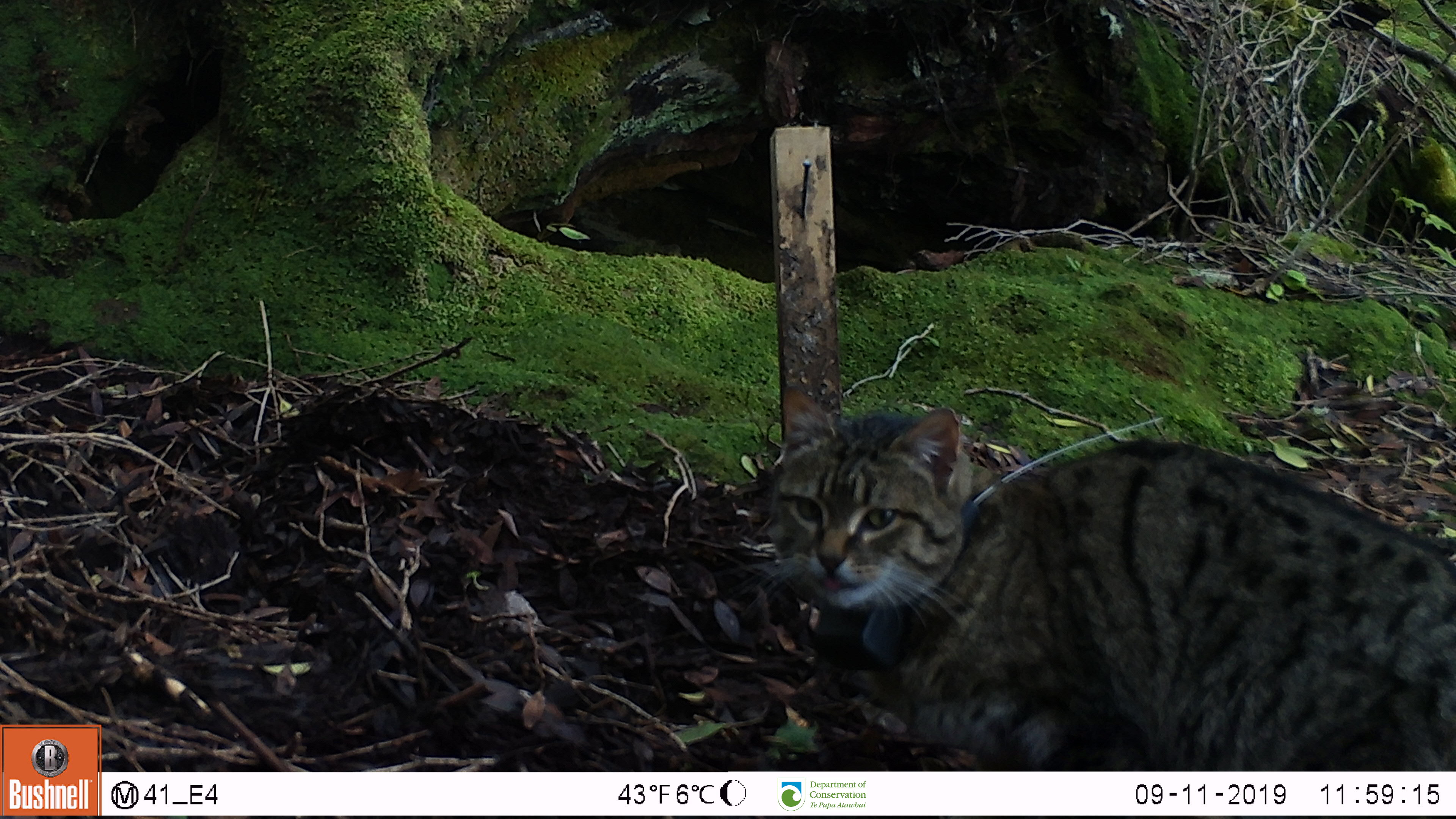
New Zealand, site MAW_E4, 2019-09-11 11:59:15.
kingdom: Animalia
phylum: Chordata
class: Mammalia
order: Carnivora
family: Felidae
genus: Felis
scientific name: Felis catus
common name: domestic cat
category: cat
Cat (domestic cat) (Felis catus).